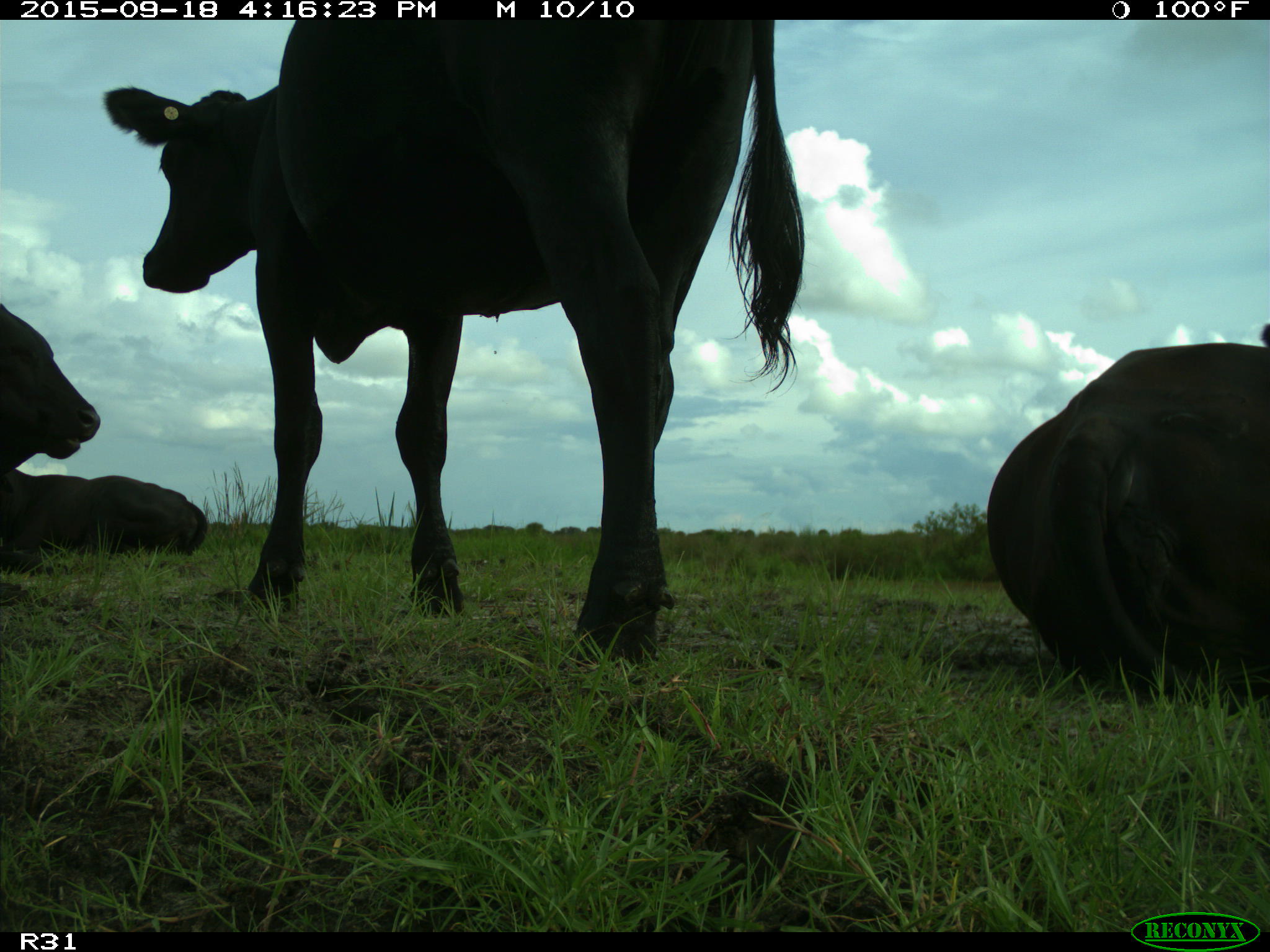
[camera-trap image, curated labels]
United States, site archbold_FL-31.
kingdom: Animalia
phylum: Chordata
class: Mammalia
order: Artiodactyla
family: Bovidae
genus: Bos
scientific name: Bos taurus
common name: domestic cow